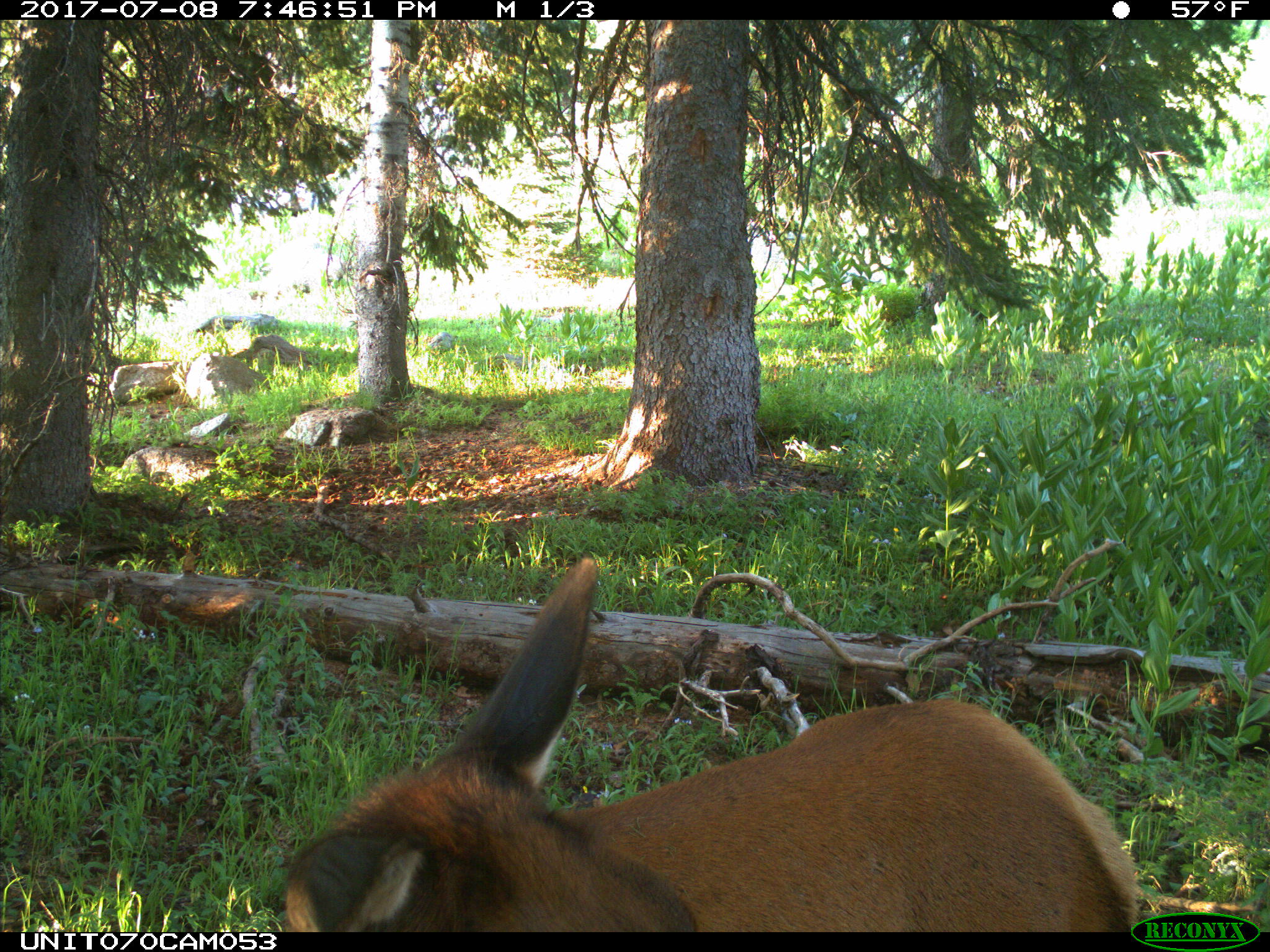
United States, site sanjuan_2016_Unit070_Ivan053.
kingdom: Animalia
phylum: Chordata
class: Mammalia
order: Artiodactyla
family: Cervidae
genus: Cervus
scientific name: Cervus elaphus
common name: red deer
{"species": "Cervus elaphus (red deer)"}